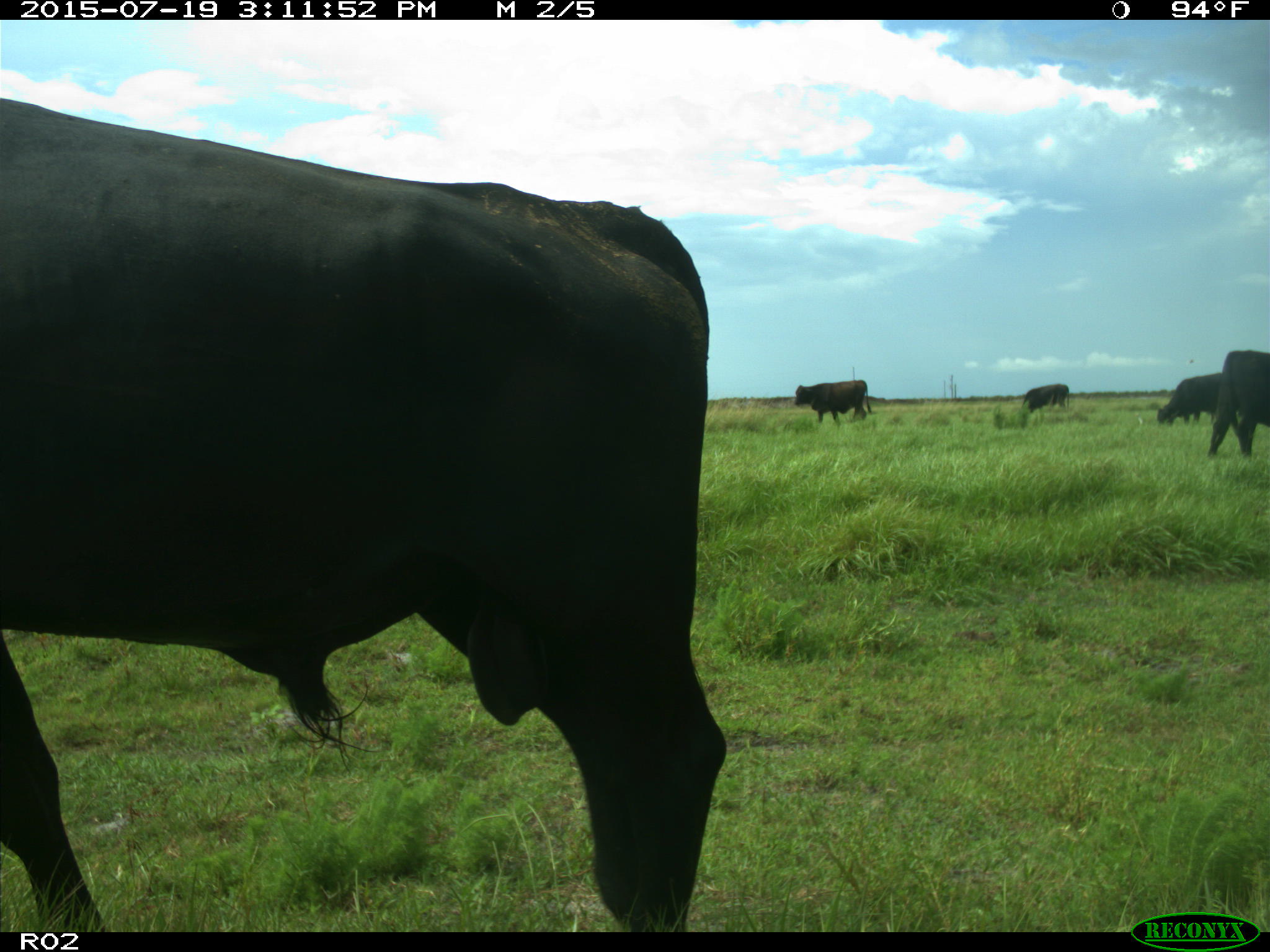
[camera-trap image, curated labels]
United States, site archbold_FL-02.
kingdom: Animalia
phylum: Chordata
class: Mammalia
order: Artiodactyla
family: Bovidae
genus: Bos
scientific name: Bos taurus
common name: domestic cow